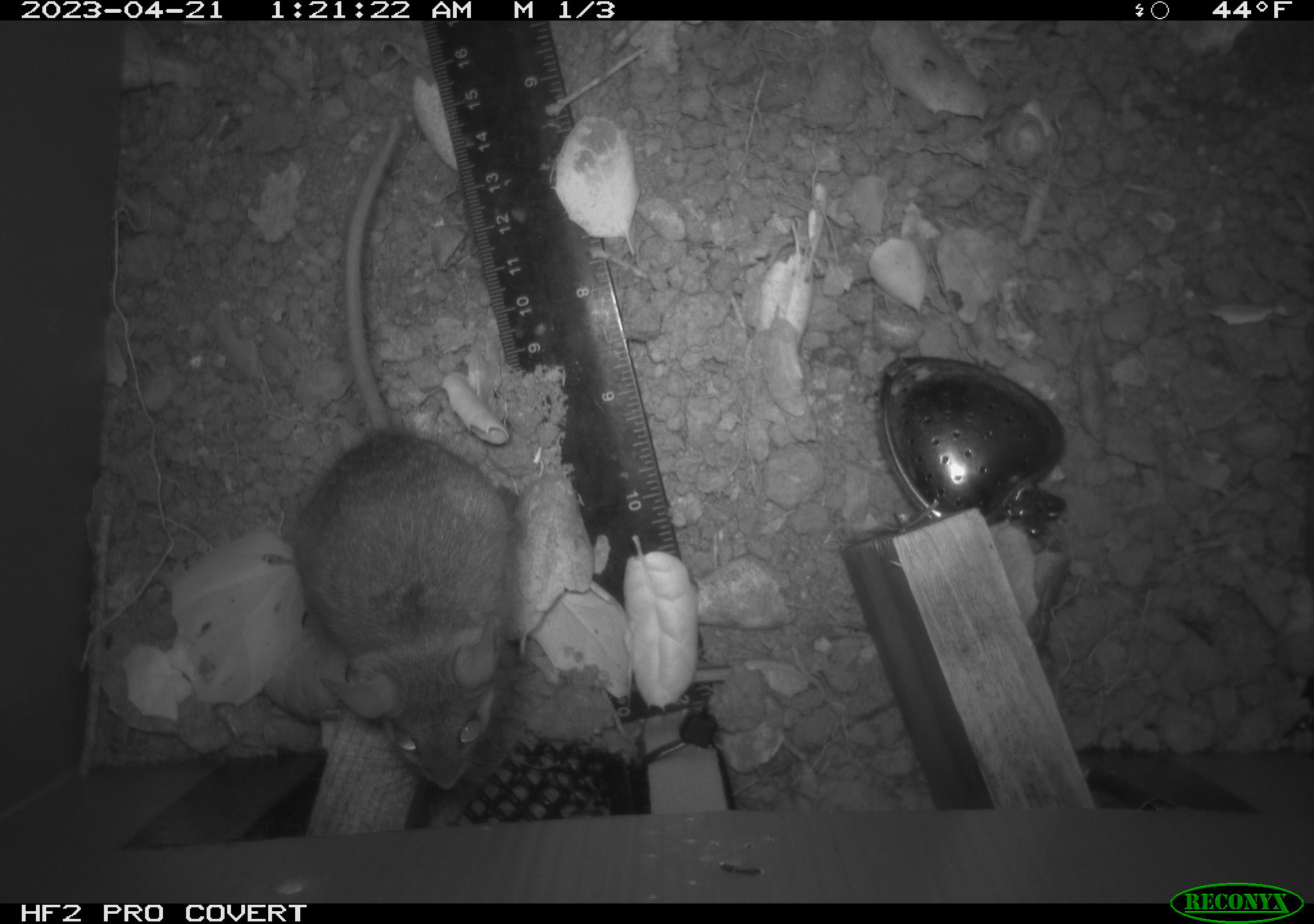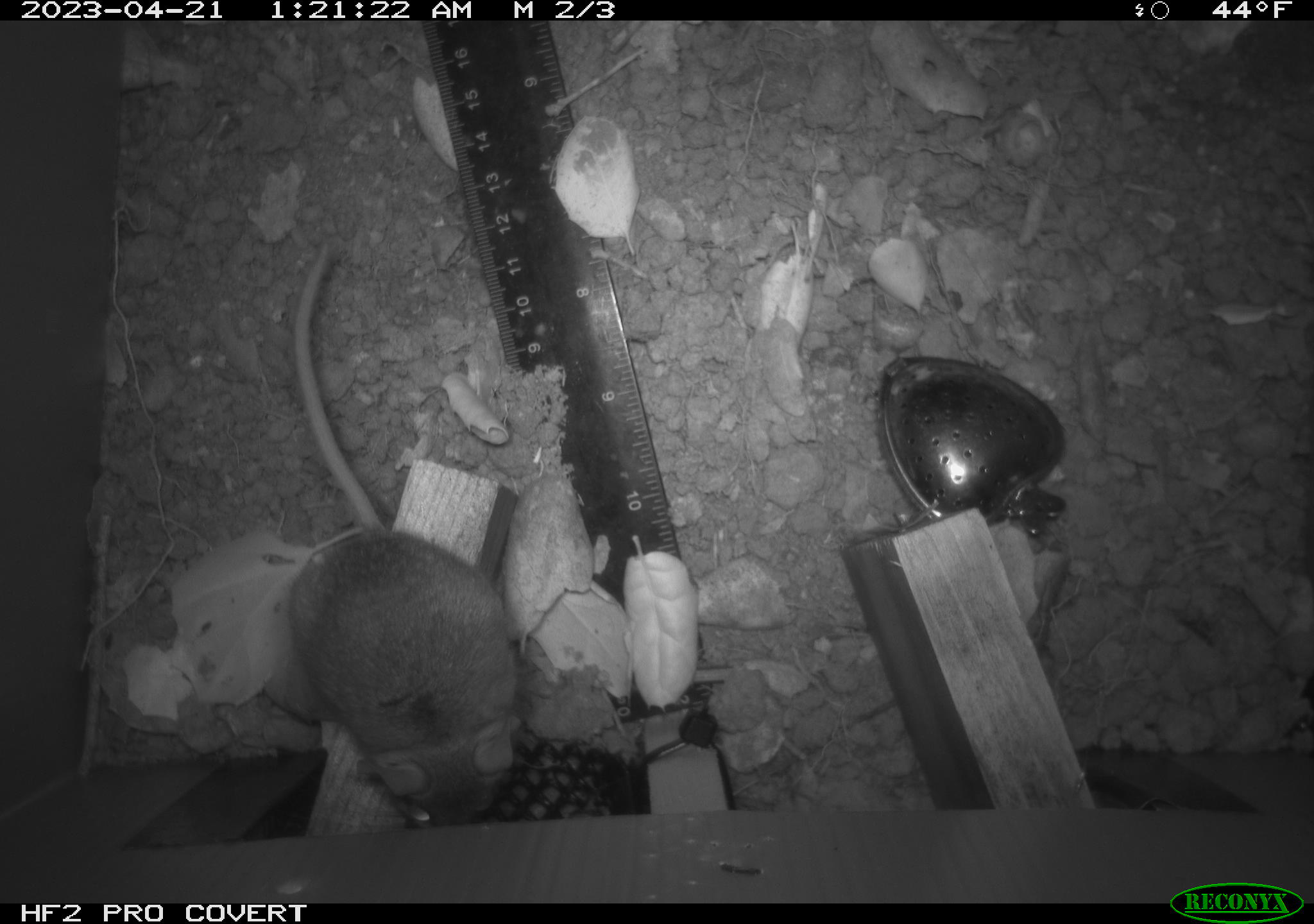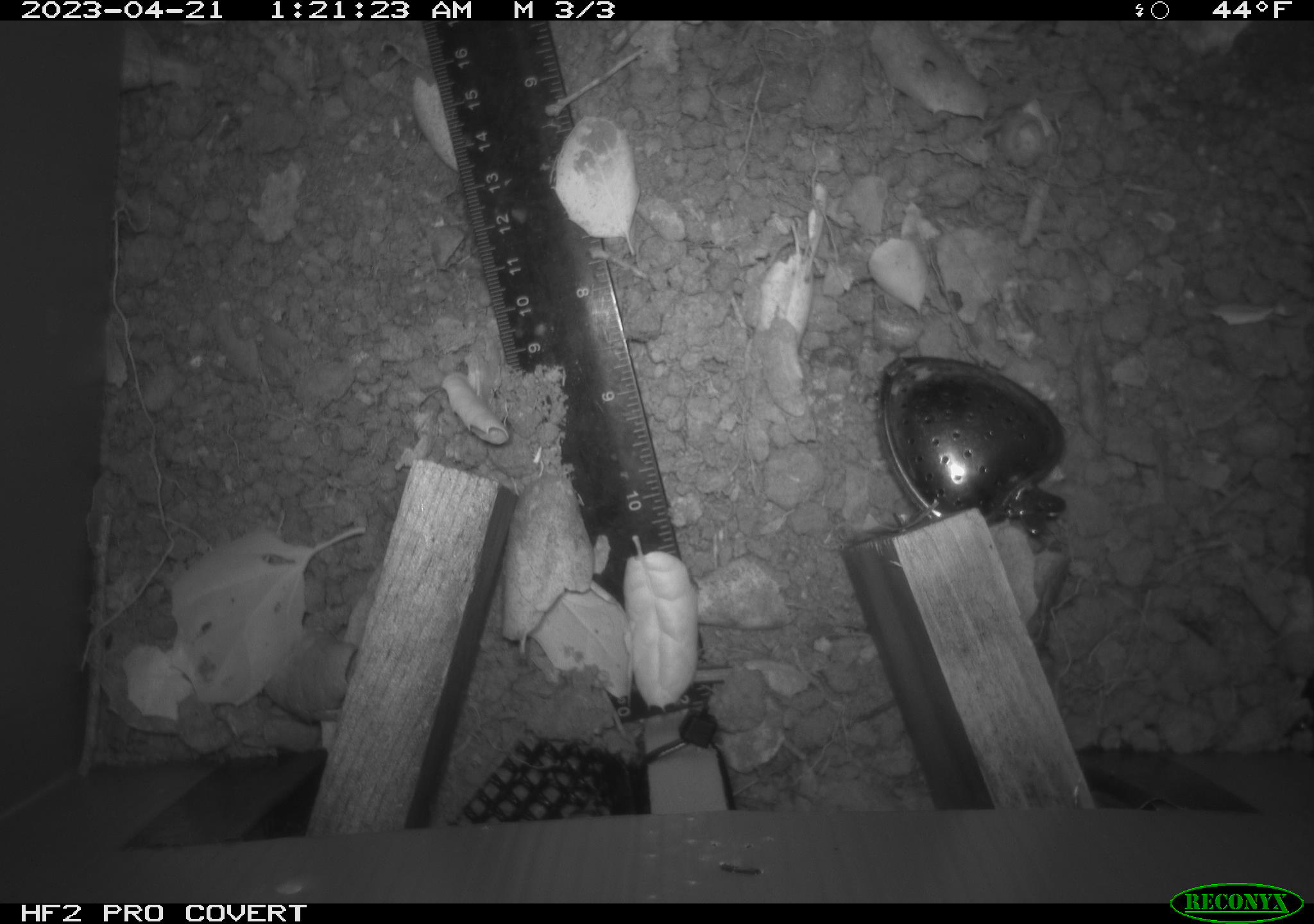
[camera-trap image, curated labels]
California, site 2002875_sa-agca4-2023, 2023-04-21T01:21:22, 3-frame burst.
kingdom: Animalia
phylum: Chordata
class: Mammalia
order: Rodentia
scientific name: Rodentia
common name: mouse species